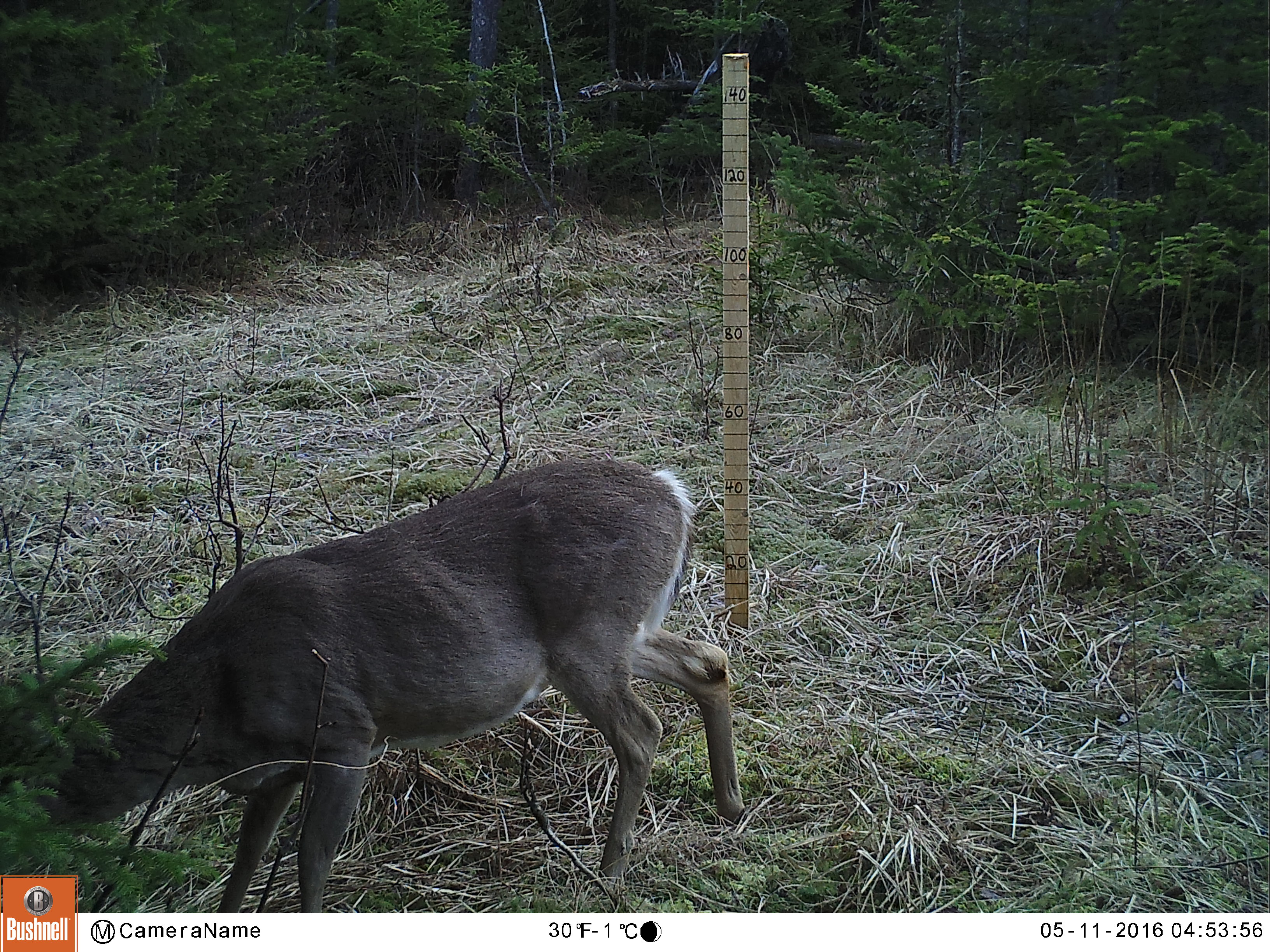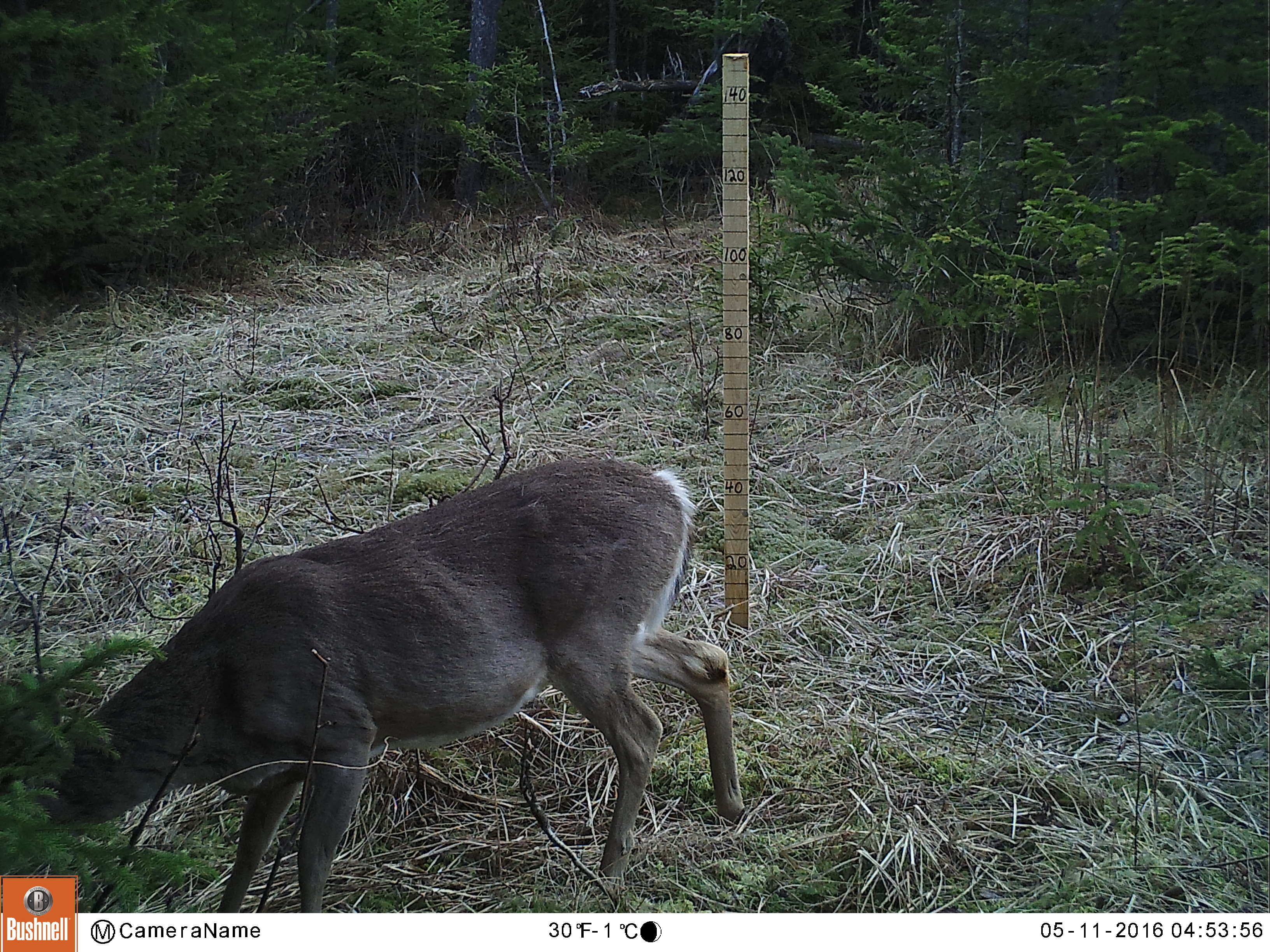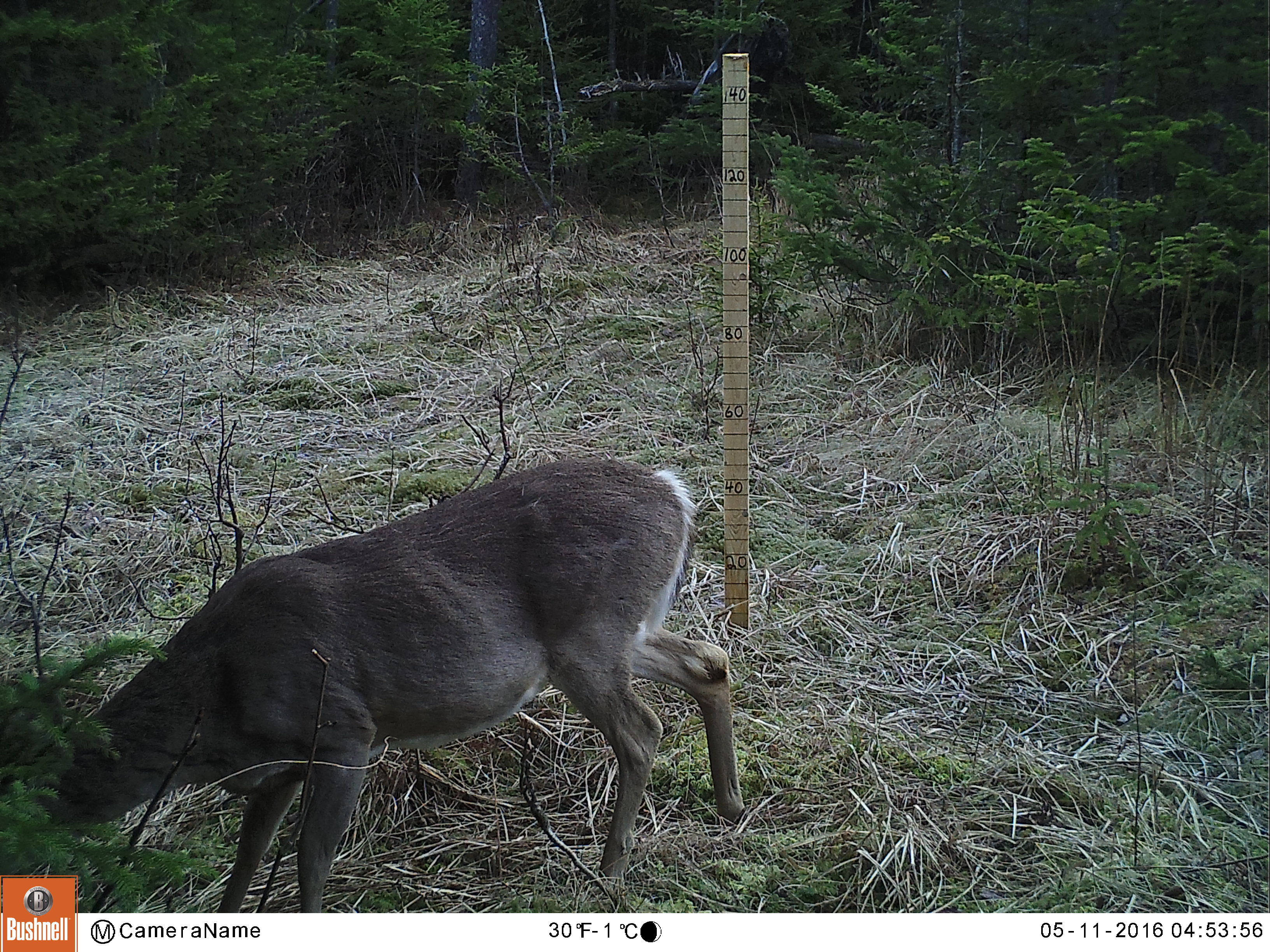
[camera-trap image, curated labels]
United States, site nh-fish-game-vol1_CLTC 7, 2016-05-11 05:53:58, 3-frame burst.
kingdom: Animalia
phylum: Chordata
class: Mammalia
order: Artiodactyla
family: Cervidae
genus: Odocoileus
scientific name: Odocoileus virginianus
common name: white-tailed deer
White-tailed deer (Odocoileus virginianus).